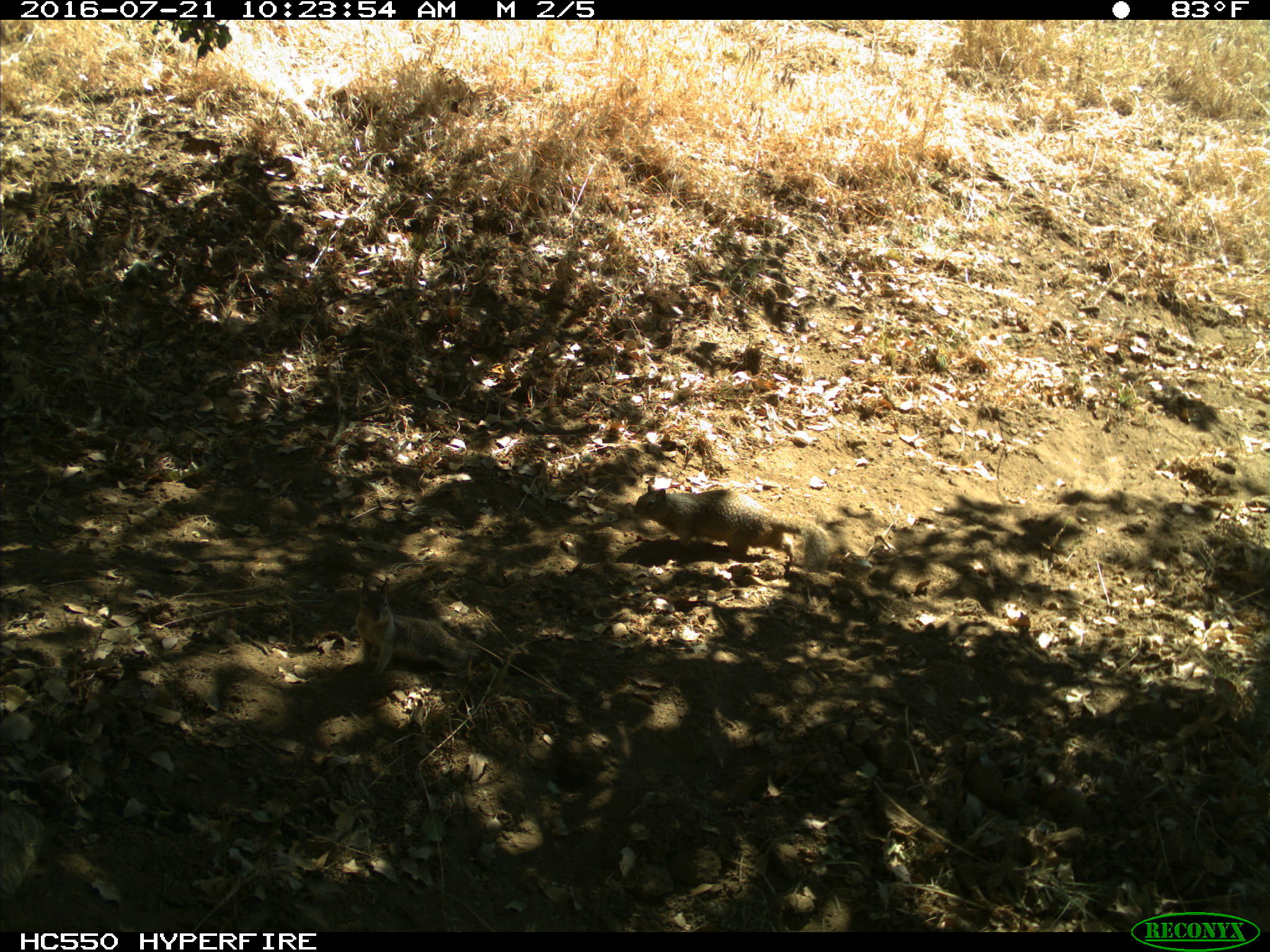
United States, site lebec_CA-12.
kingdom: Animalia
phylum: Chordata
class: Mammalia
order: Rodentia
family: Sciuridae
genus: Otospermophilus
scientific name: Otospermophilus beecheyi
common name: california ground squirrel